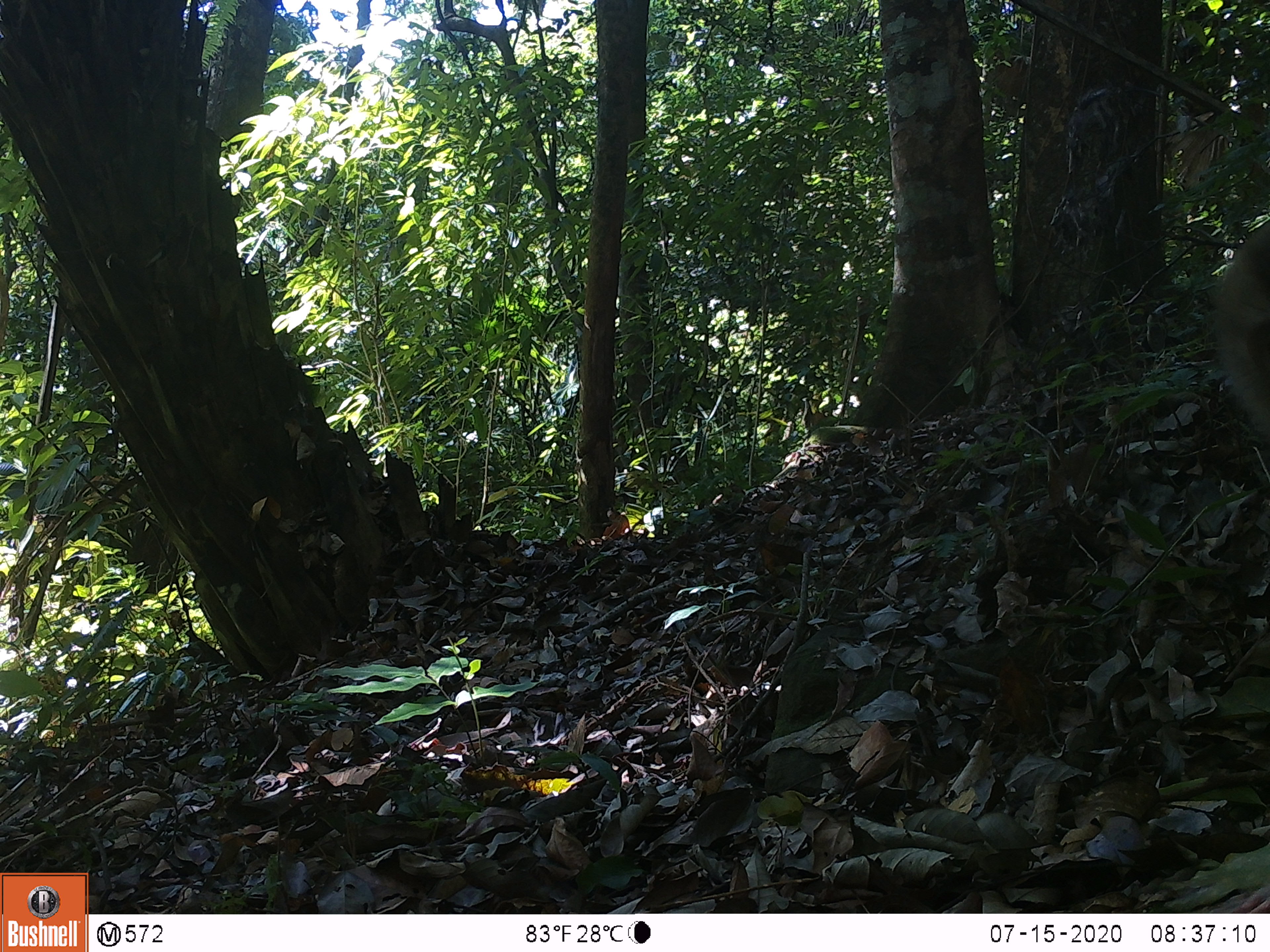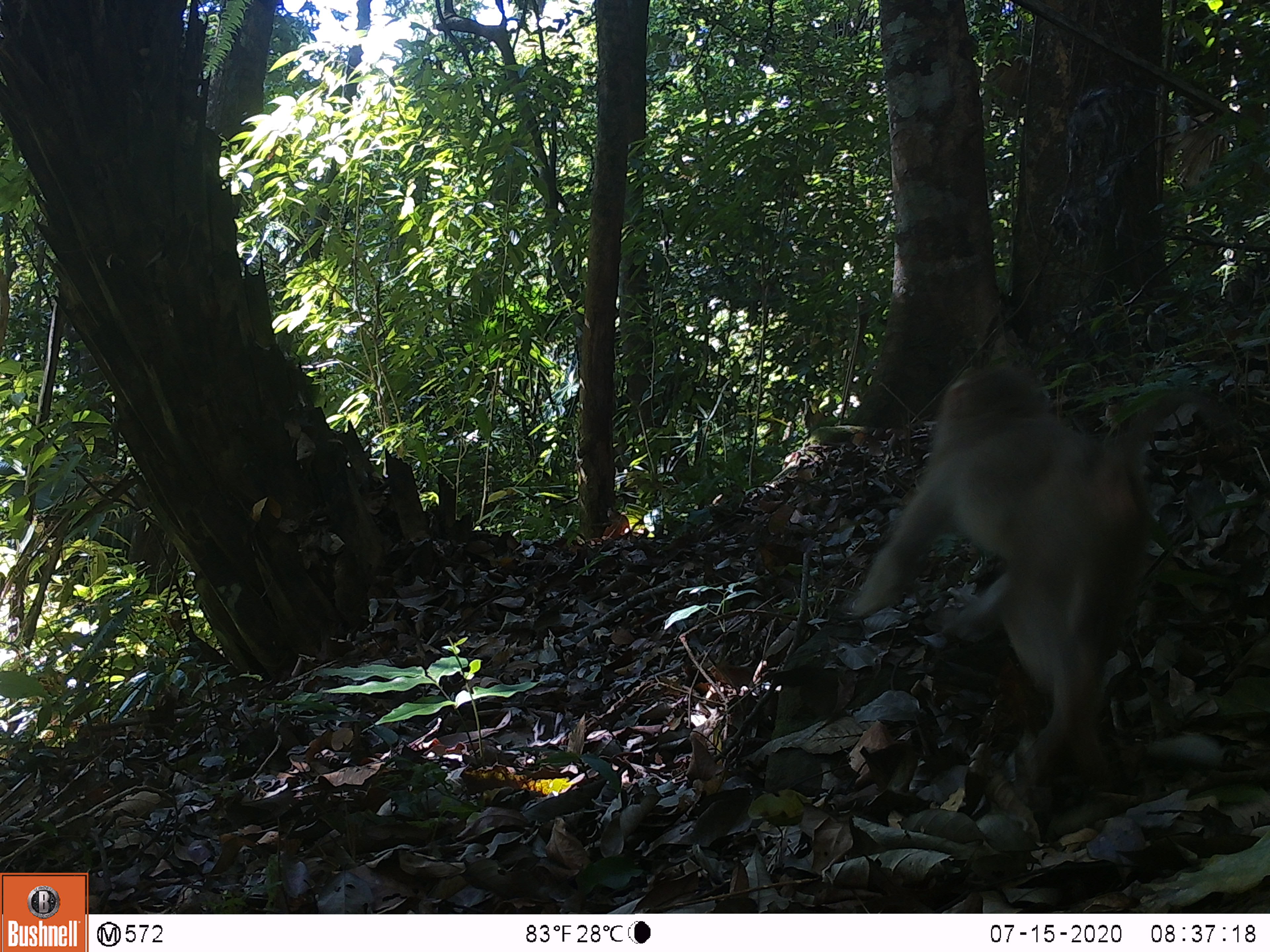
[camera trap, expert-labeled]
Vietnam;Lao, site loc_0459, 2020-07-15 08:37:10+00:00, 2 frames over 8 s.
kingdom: Animalia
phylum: Chordata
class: Mammalia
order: Primates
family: Cercopithecidae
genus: Macaca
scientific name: Macaca nemestrina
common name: pig-tailed macaque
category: pig tailed macaque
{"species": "pig tailed macaque (pig-tailed macaque) (Macaca nemestrina)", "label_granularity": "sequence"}